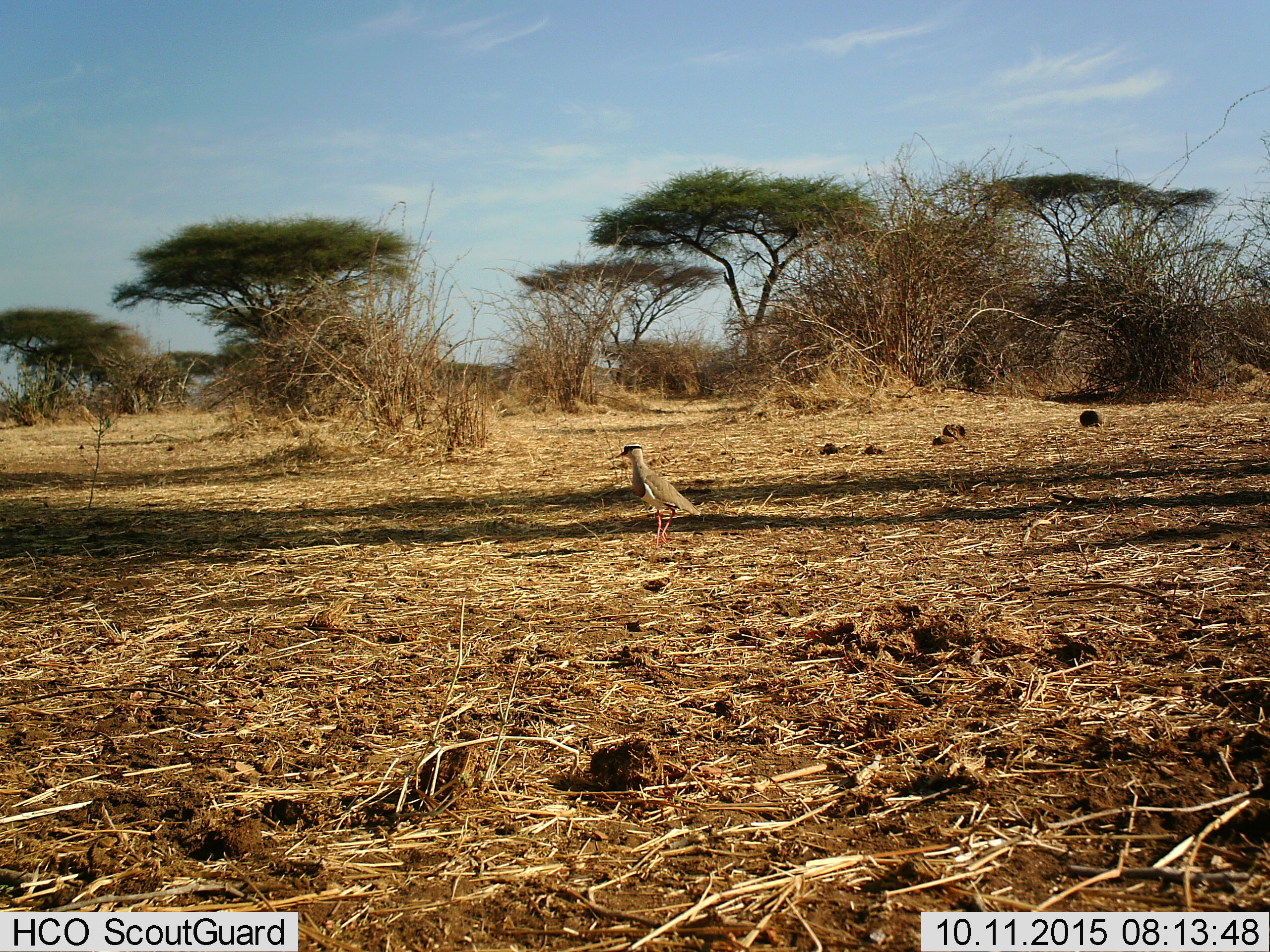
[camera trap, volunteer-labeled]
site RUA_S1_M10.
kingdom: Animalia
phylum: Chordata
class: Aves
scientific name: Aves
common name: bird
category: birdother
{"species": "birdother (bird) (Aves)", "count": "1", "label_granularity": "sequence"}